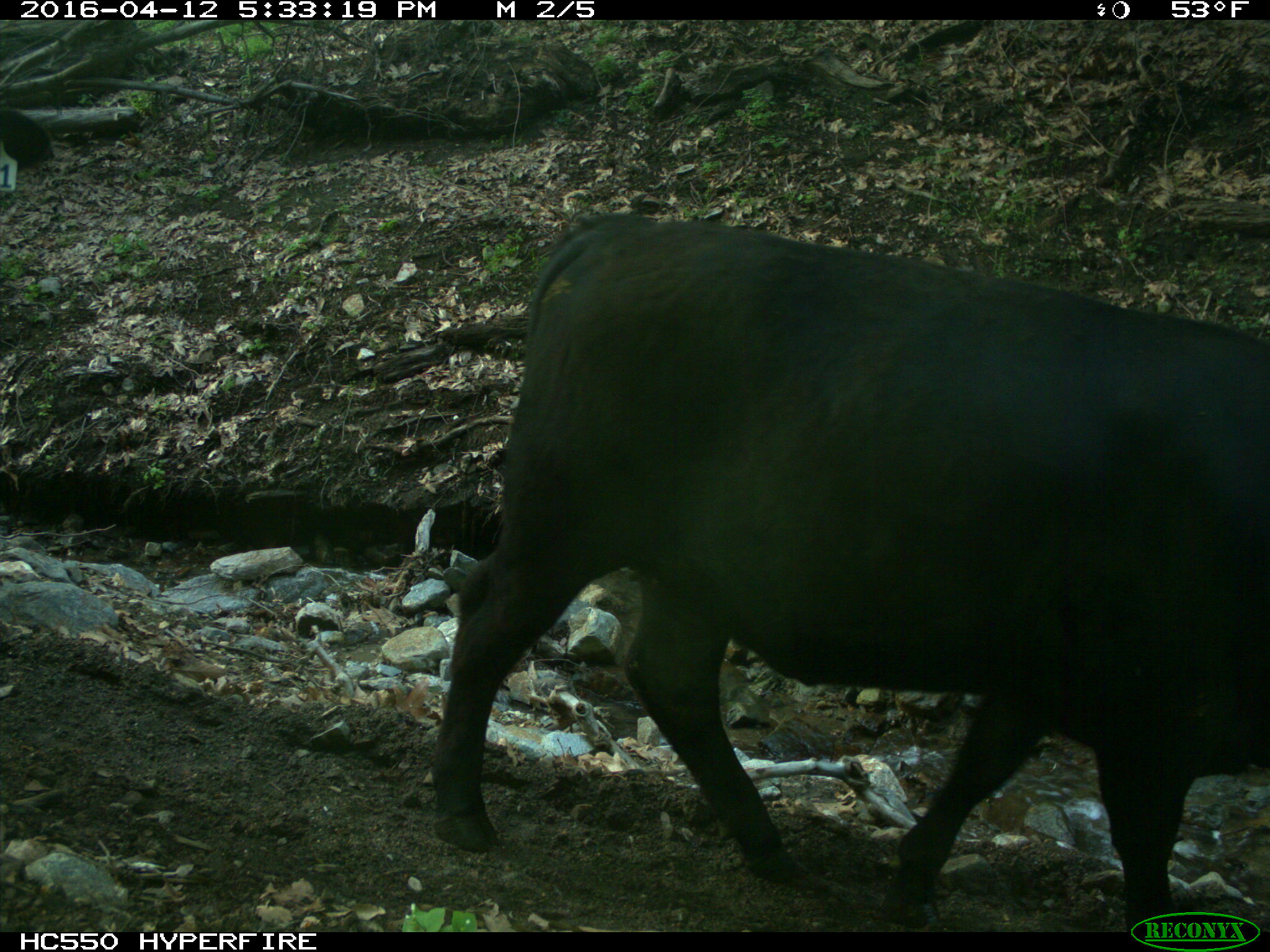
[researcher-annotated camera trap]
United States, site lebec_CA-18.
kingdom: Animalia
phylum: Chordata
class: Mammalia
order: Artiodactyla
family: Bovidae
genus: Bos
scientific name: Bos taurus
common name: domestic cow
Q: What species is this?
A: Bos taurus (domestic cow).